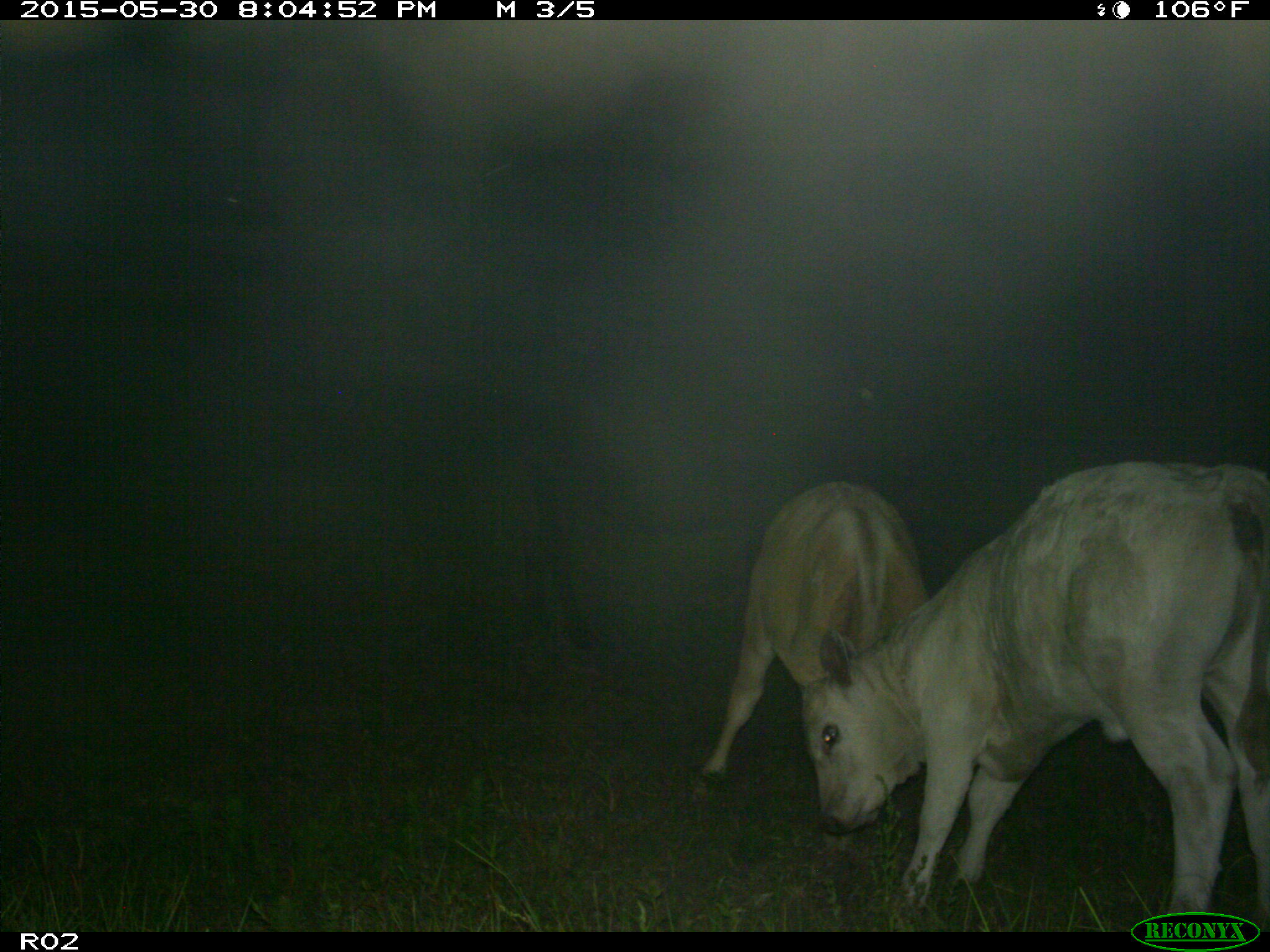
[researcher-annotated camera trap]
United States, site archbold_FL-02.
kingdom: Animalia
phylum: Chordata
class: Mammalia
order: Artiodactyla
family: Bovidae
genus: Bos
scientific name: Bos taurus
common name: domestic cow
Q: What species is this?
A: Bos taurus (domestic cow).